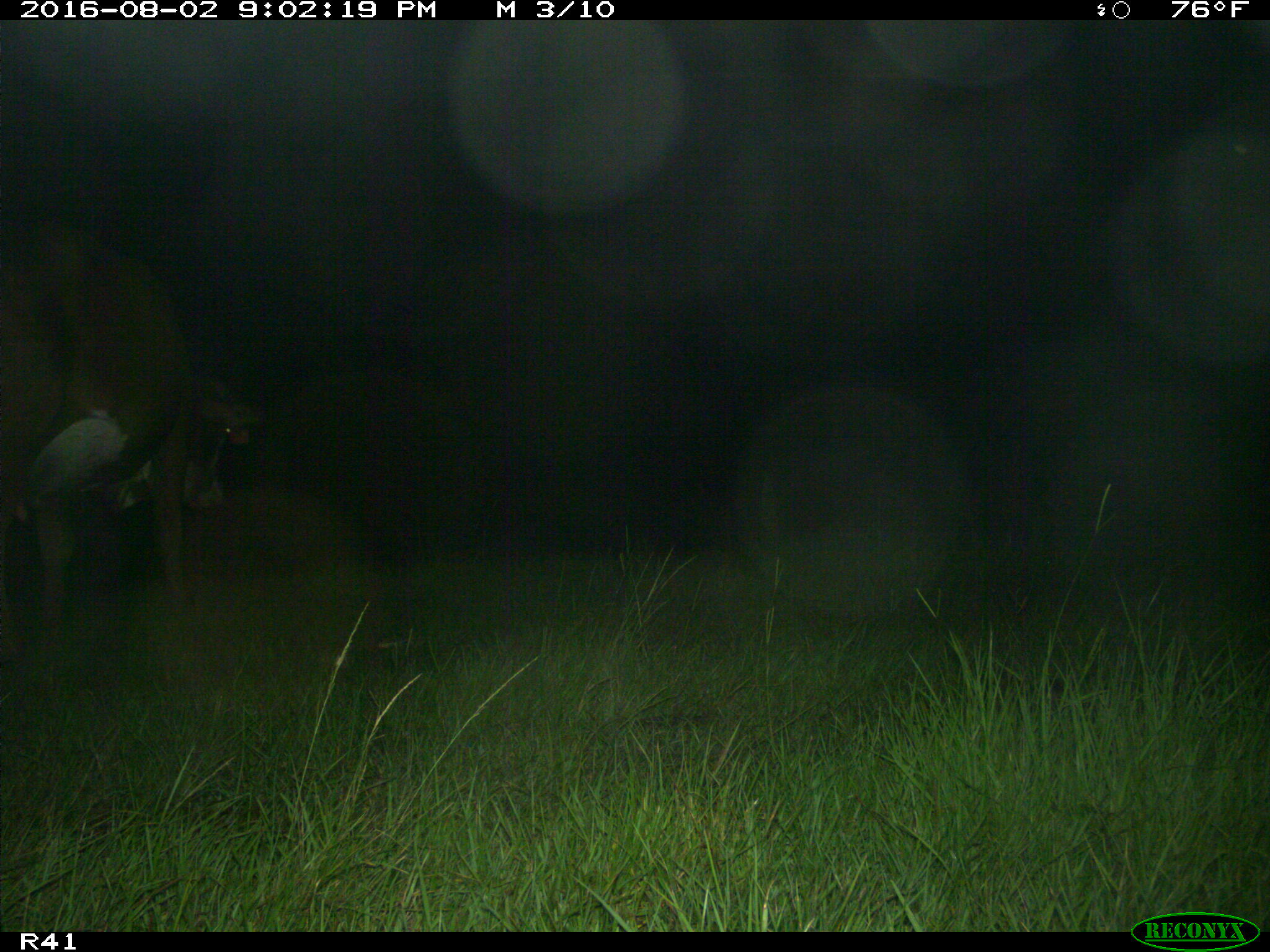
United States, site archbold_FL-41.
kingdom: Animalia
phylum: Chordata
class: Mammalia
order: Artiodactyla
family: Bovidae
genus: Bos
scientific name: Bos taurus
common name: domestic cow